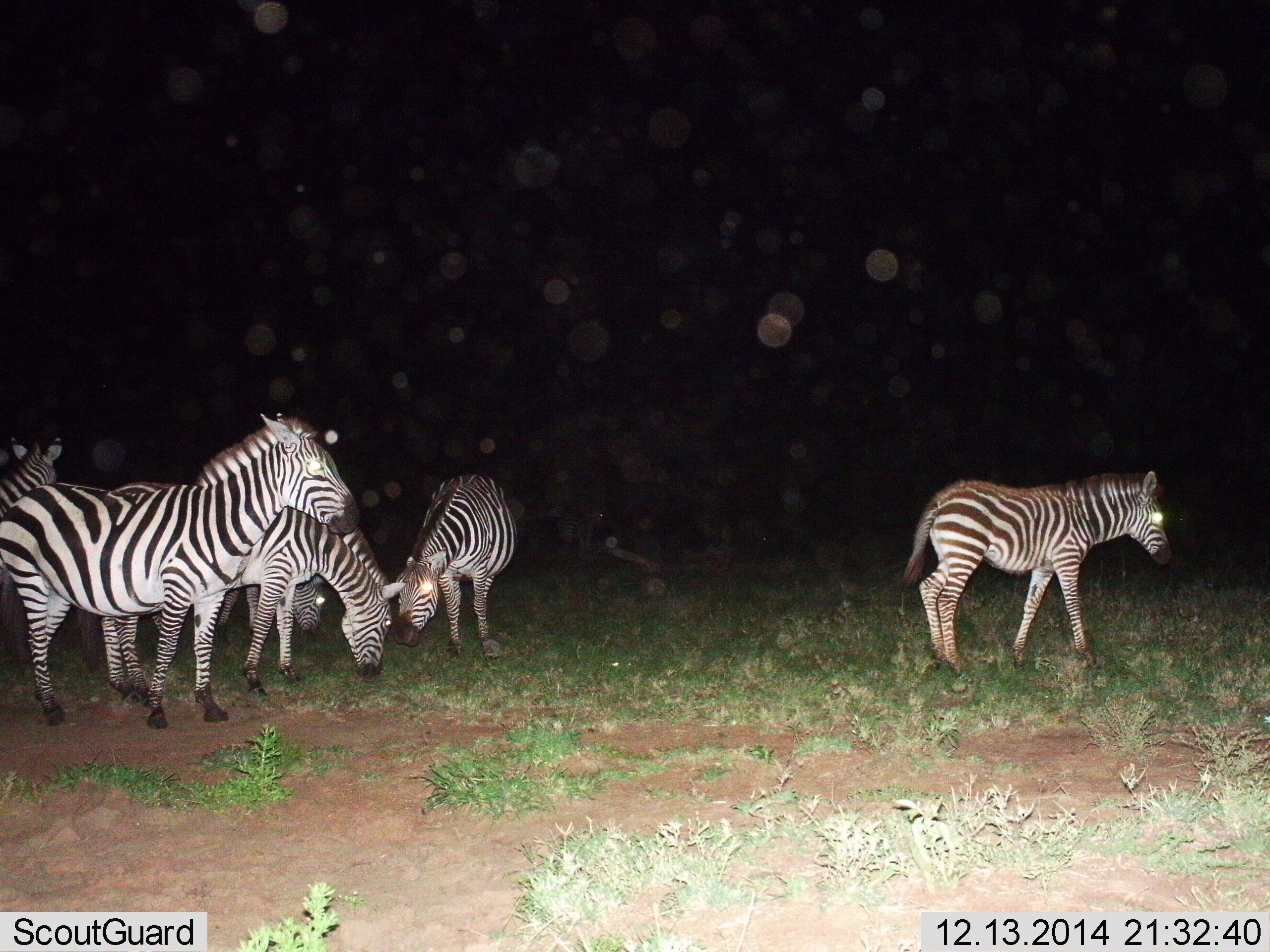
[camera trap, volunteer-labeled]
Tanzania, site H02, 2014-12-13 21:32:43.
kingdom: Animalia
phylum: Chordata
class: Mammalia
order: Perissodactyla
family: Equidae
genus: Equus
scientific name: Equus quagga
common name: plains zebra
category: zebra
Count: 6.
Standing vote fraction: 100%.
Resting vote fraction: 0%.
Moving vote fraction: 20%.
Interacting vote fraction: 0%.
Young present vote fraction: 30%.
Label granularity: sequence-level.